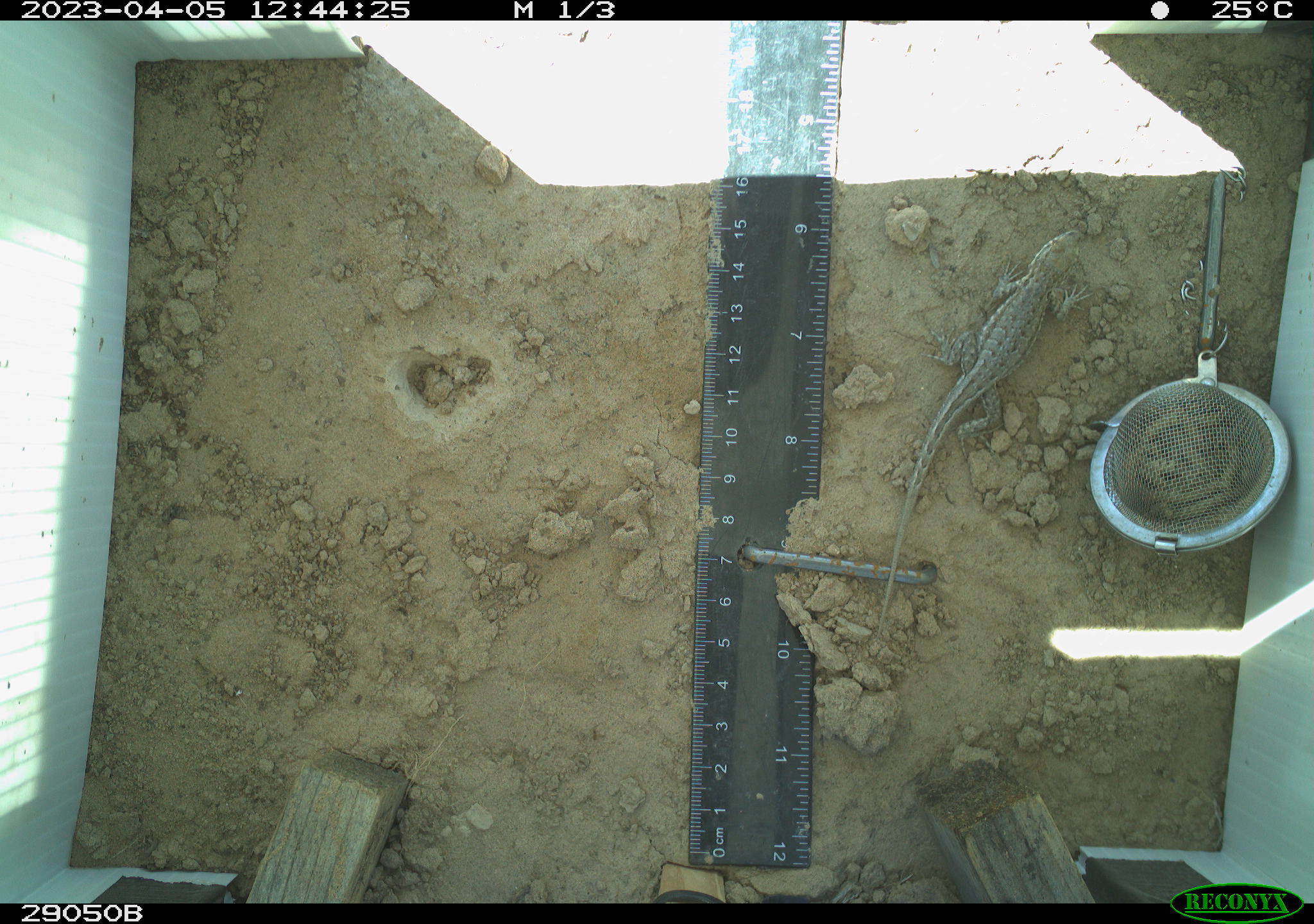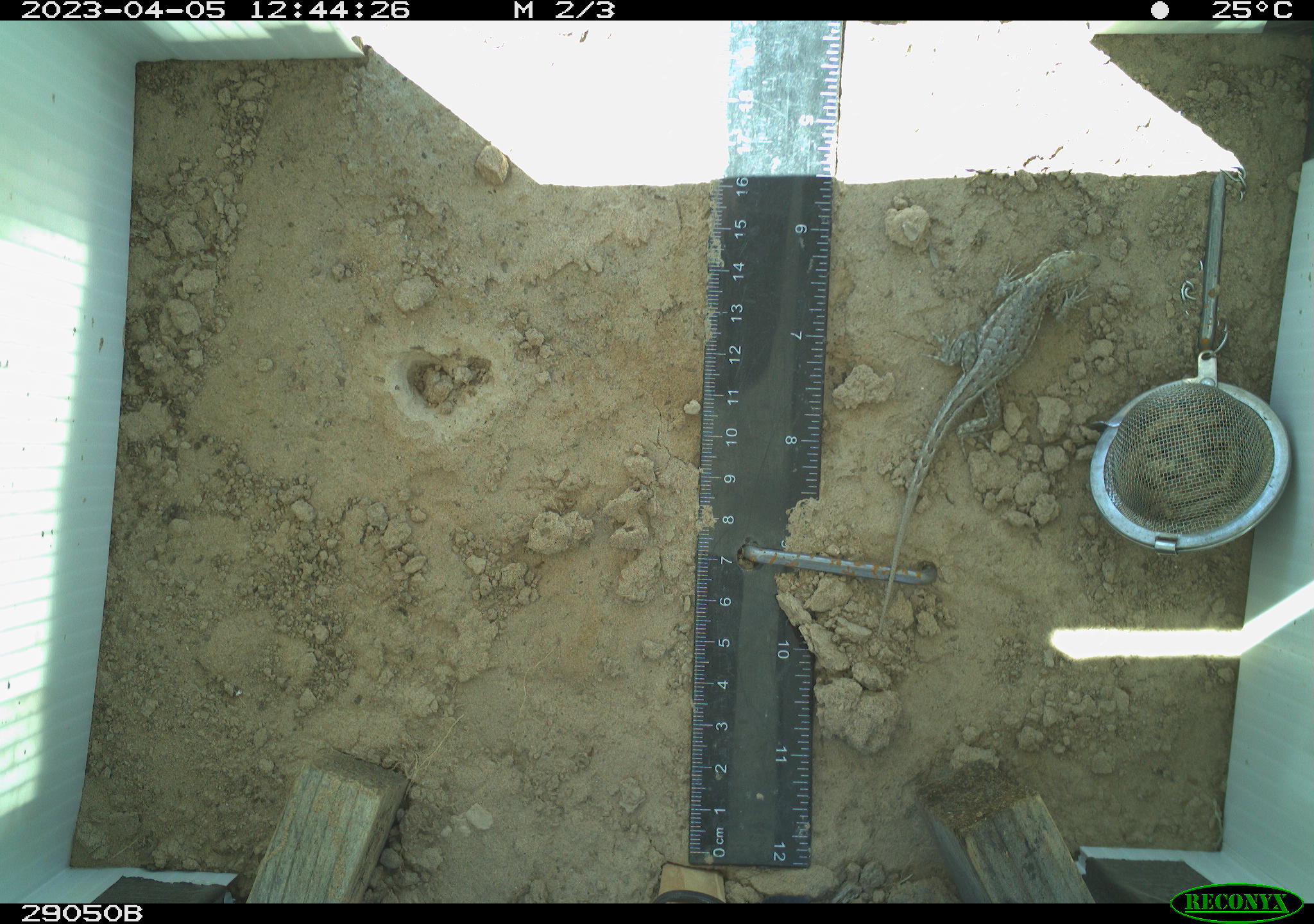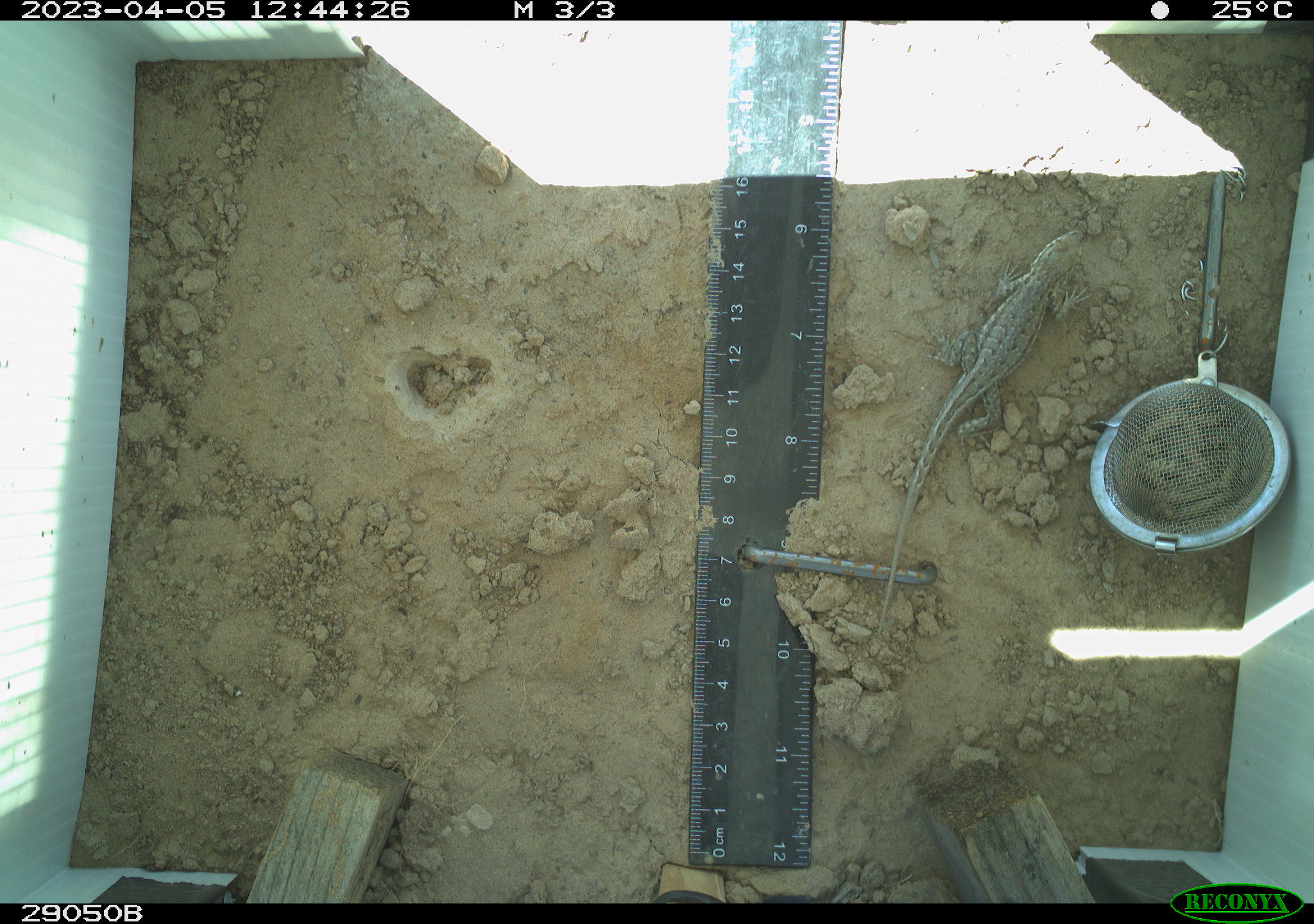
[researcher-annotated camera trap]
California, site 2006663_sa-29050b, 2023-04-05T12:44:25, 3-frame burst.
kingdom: Animalia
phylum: Chordata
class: Reptilia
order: Squamata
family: Phrynosomatidae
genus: Sceloporus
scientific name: Sceloporus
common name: spiny lizards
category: sceloporus species